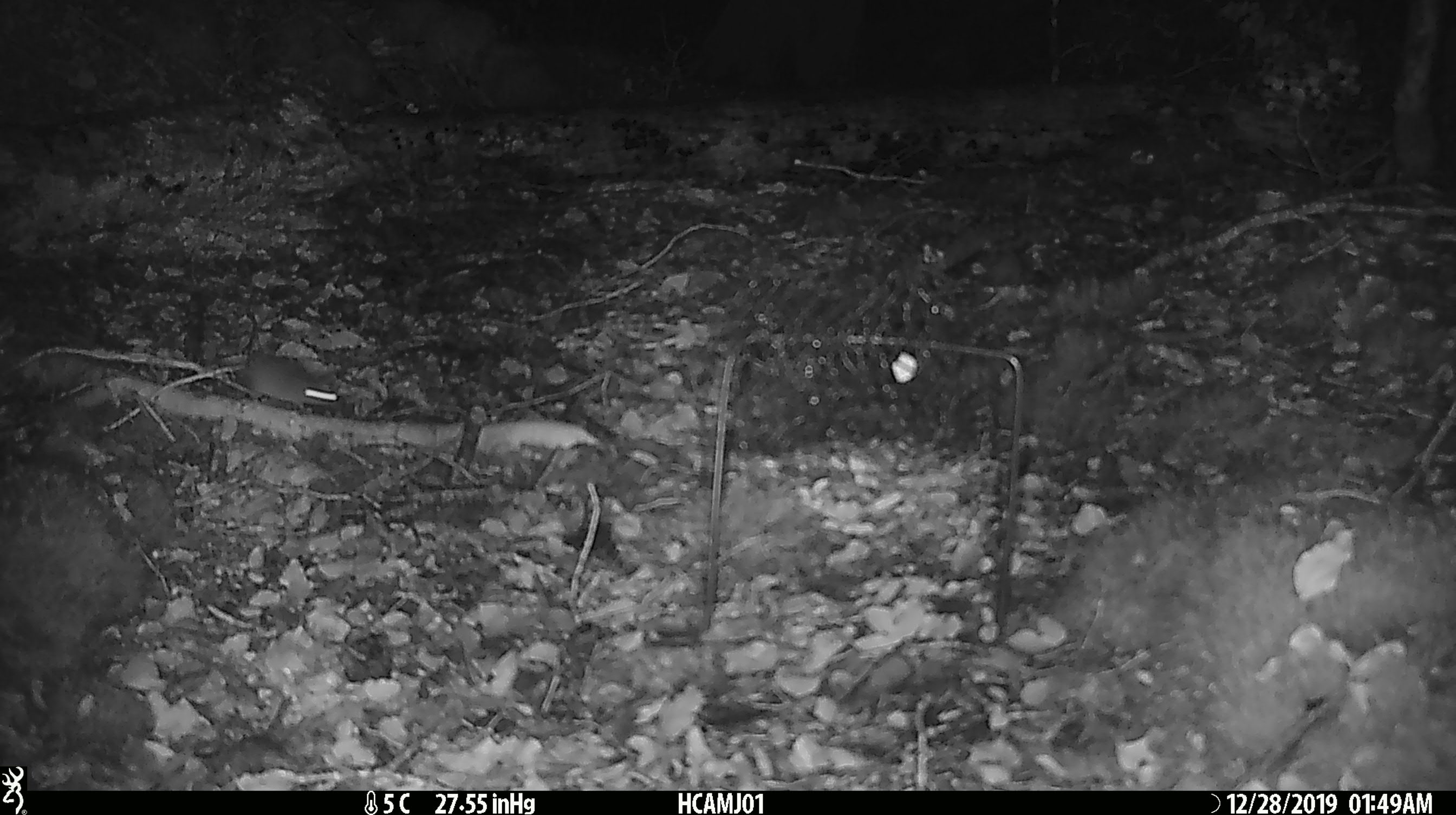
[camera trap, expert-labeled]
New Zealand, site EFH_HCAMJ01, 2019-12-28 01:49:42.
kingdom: Animalia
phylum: Chordata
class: Mammalia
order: Rodentia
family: Muridae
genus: Mus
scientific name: Mus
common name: mouse